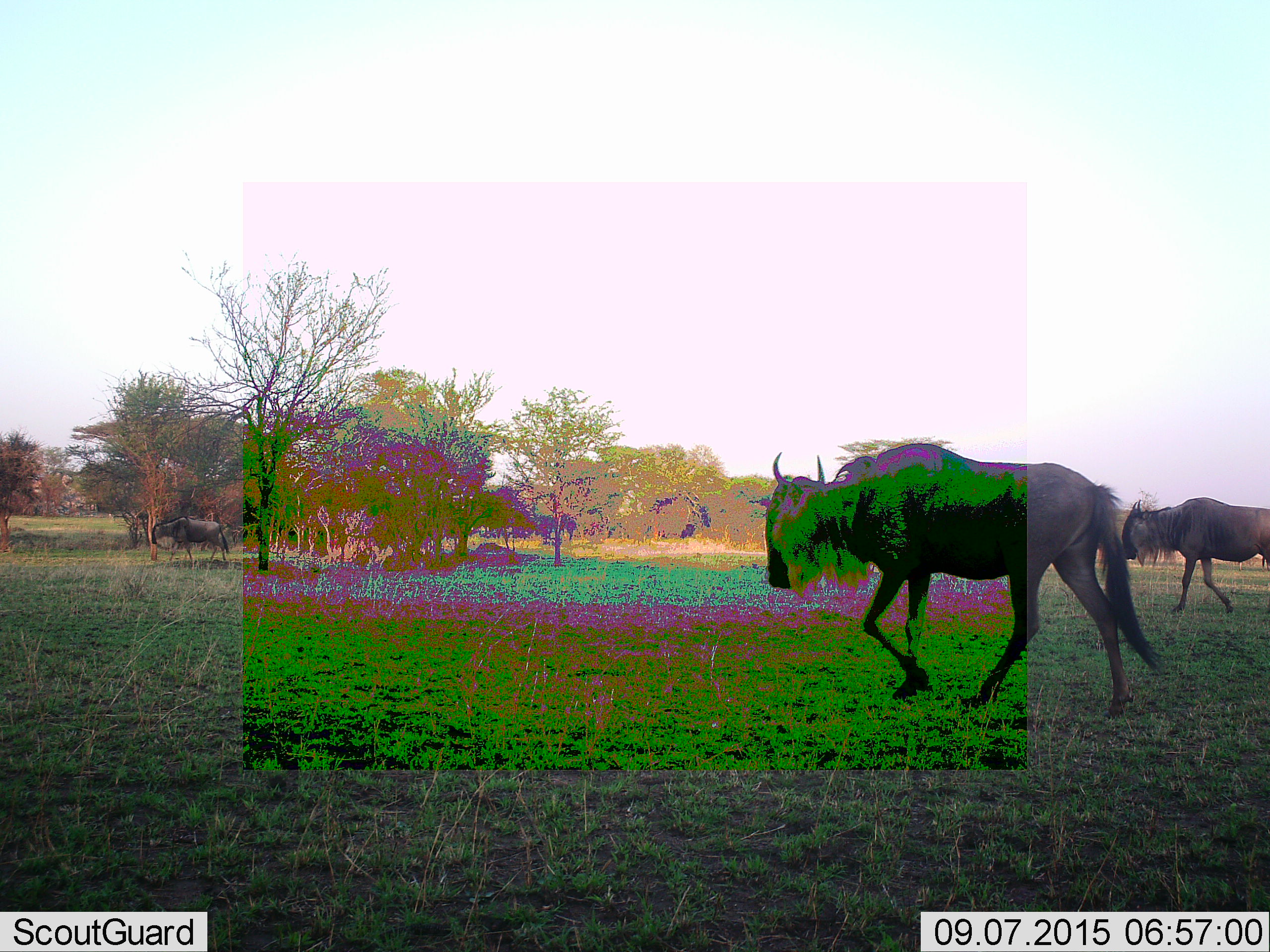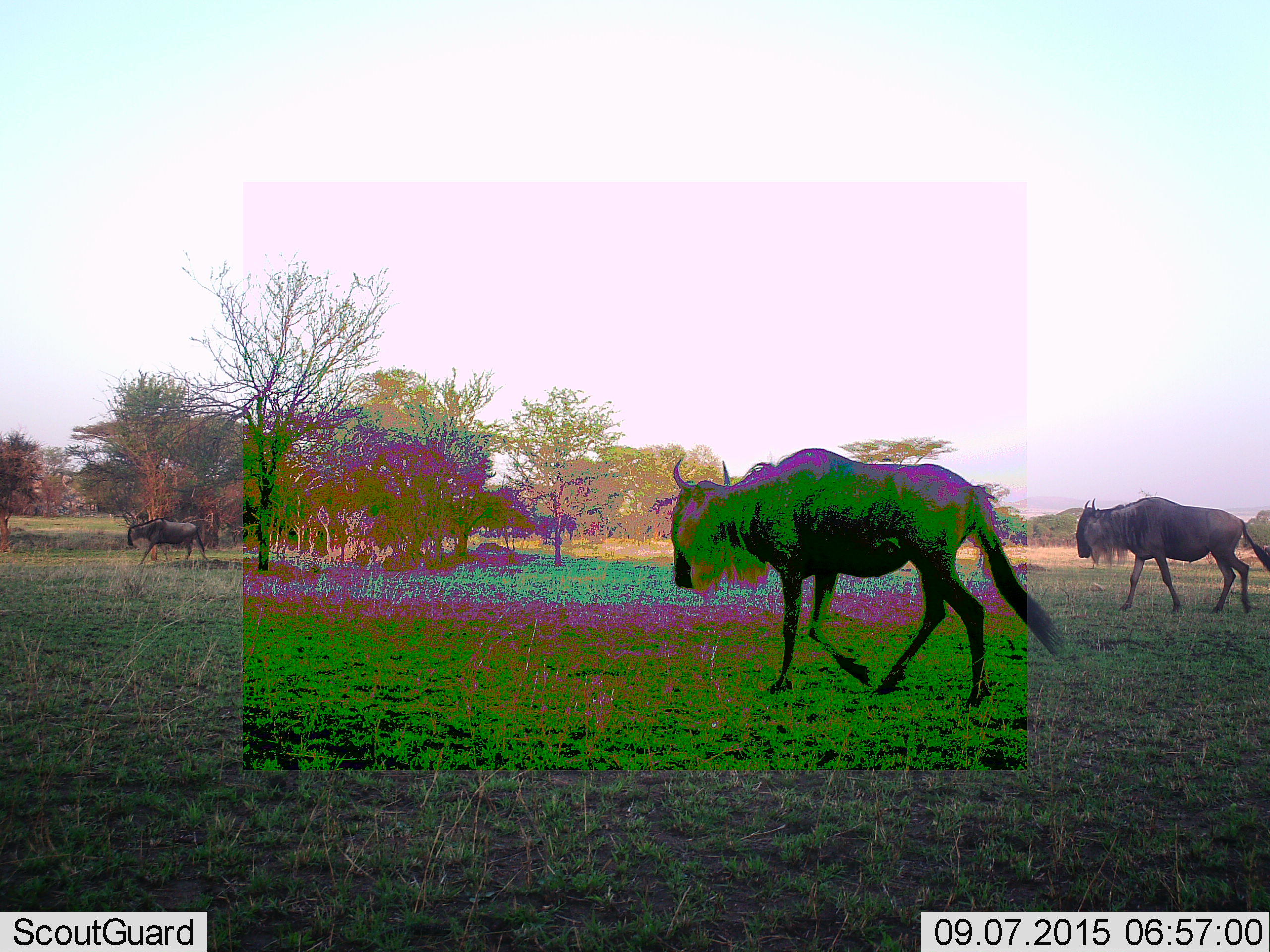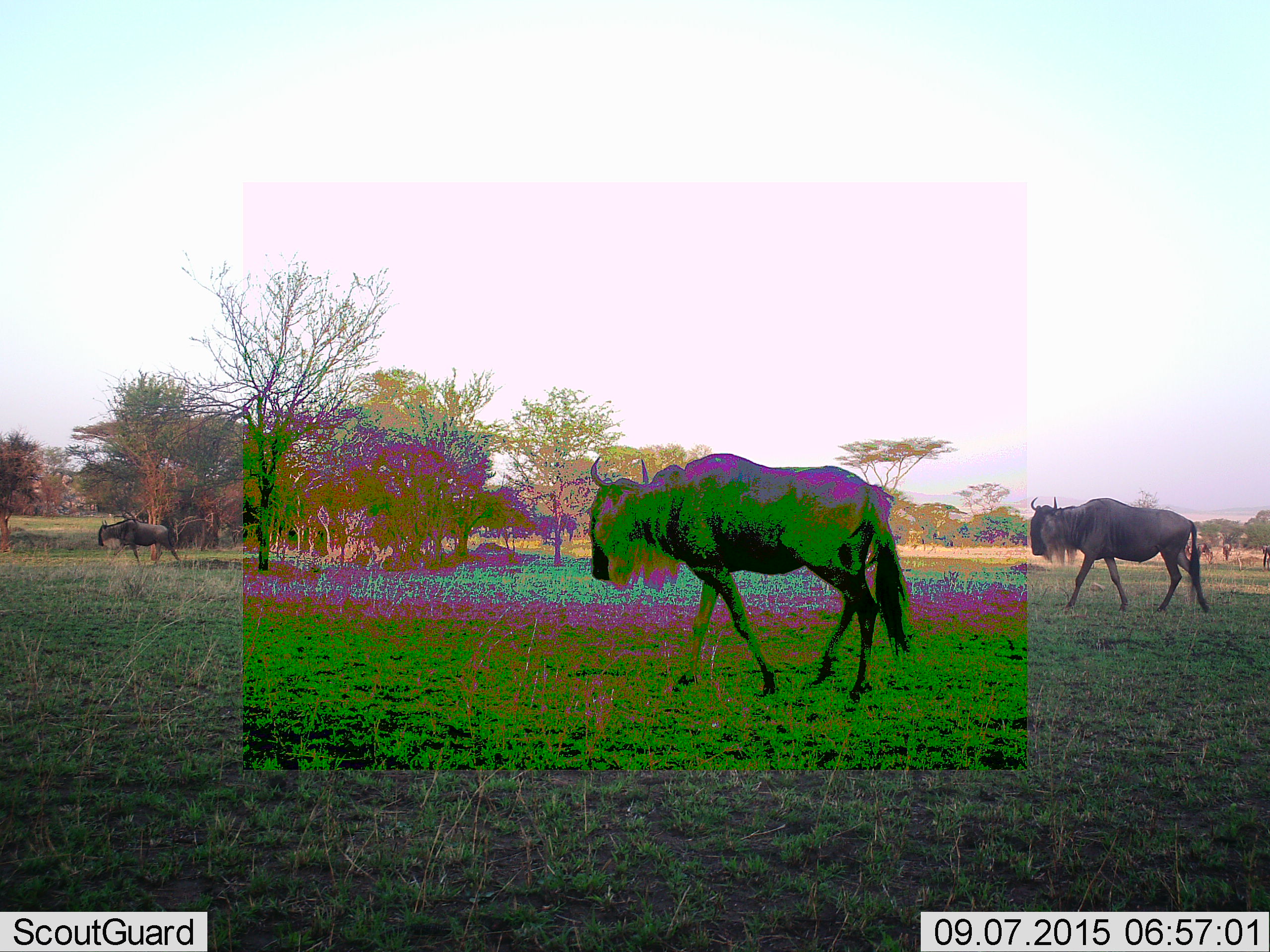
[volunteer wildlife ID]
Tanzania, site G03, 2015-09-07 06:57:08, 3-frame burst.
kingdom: Animalia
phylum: Chordata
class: Mammalia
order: Artiodactyla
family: Bovidae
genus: Connochaetes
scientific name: Connochaetes taurinus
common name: blue wildebeest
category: wildebeest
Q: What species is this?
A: Wildebeest (blue wildebeest) (Connochaetes taurinus).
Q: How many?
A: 3.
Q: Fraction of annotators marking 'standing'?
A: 19%.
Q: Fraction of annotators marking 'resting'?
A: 0%.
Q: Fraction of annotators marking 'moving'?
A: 100%.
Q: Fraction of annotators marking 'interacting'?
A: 0%.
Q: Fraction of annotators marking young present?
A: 0%.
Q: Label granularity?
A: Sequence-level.